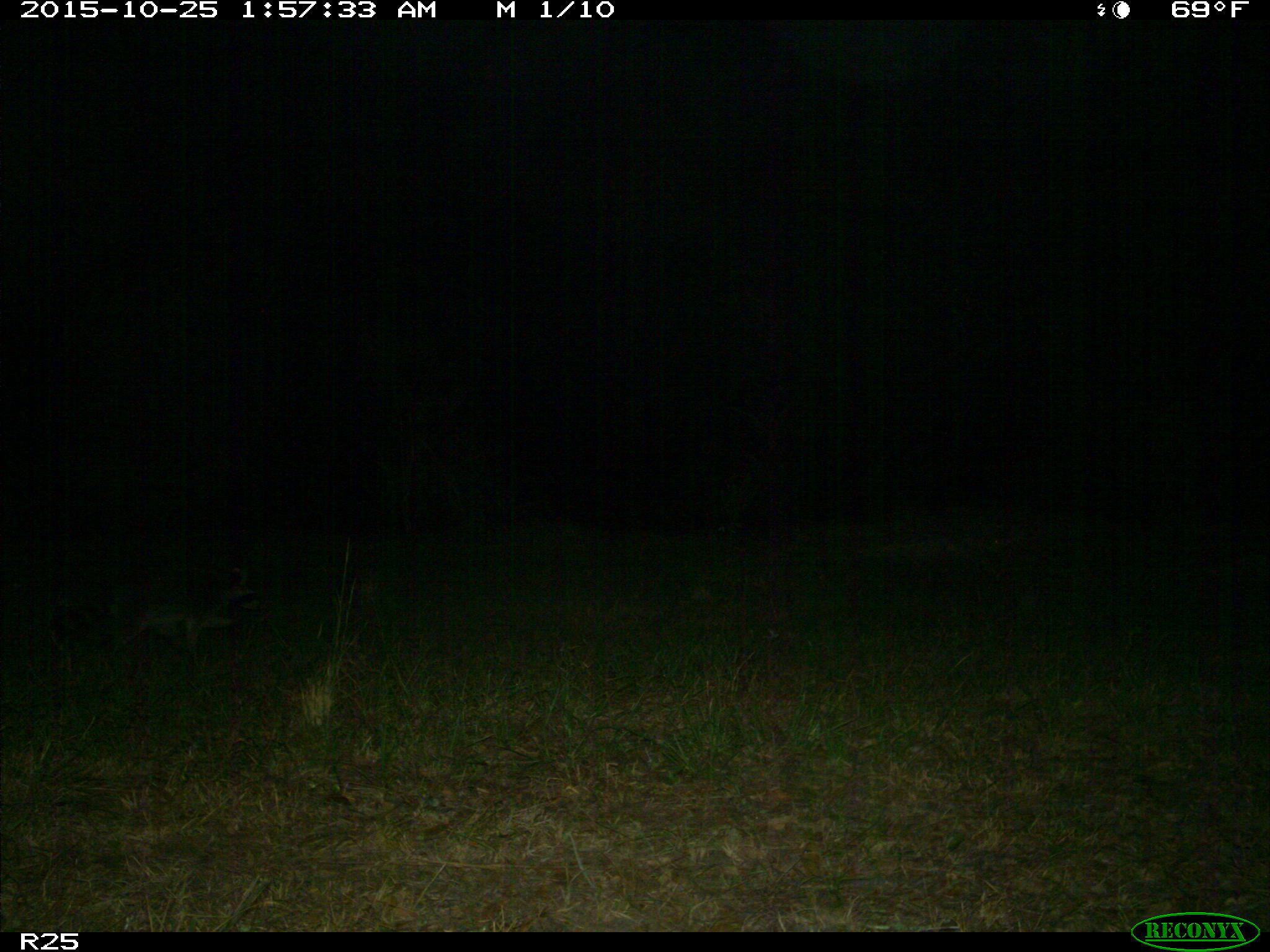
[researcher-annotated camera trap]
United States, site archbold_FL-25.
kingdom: Animalia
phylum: Chordata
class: Mammalia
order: Carnivora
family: Procyonidae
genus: Procyon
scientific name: Procyon lotor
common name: common raccoon